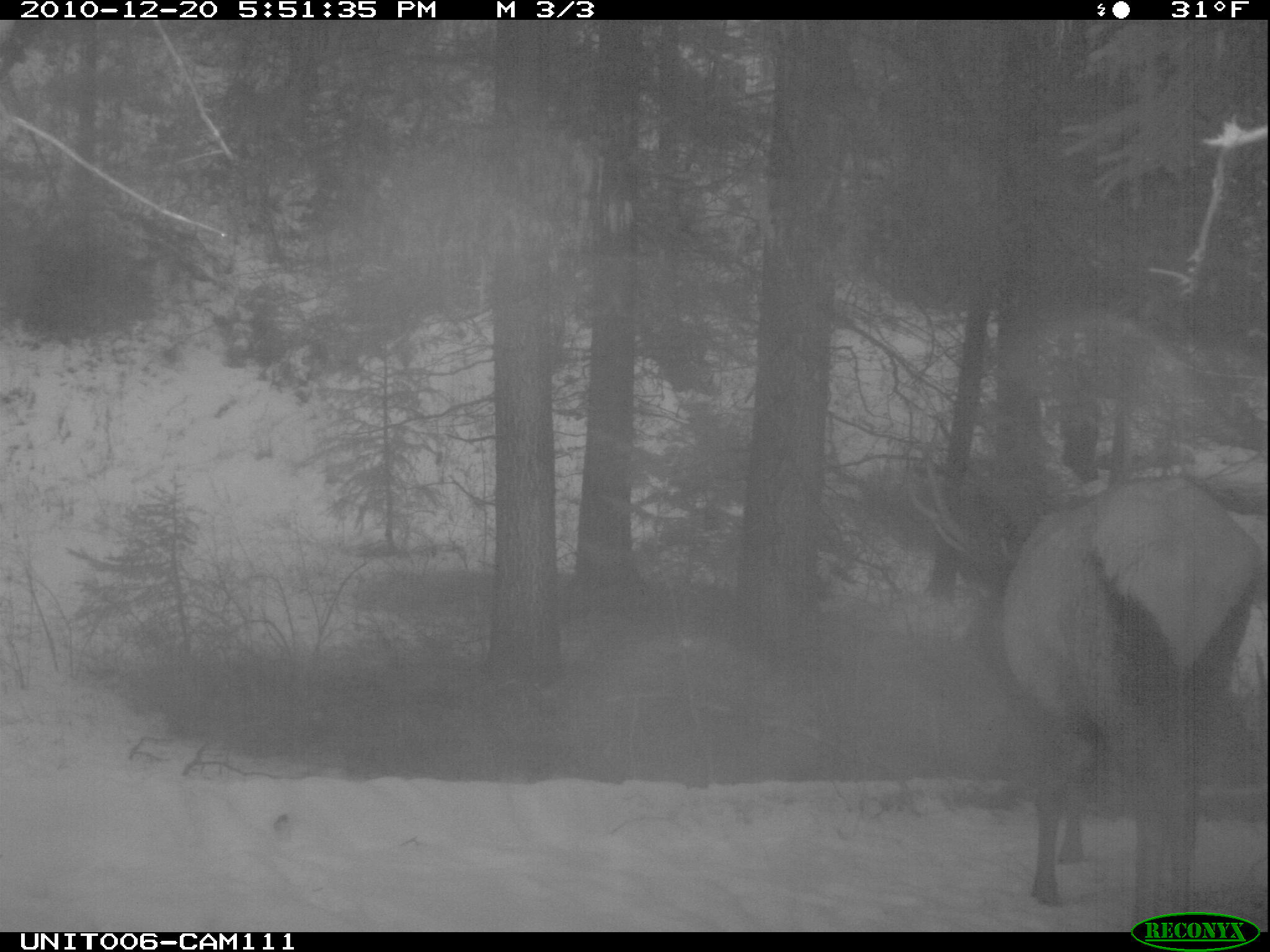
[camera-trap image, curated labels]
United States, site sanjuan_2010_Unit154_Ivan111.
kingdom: Animalia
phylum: Chordata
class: Mammalia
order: Artiodactyla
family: Cervidae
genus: Cervus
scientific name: Cervus elaphus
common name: red deer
Cervus elaphus (red deer).